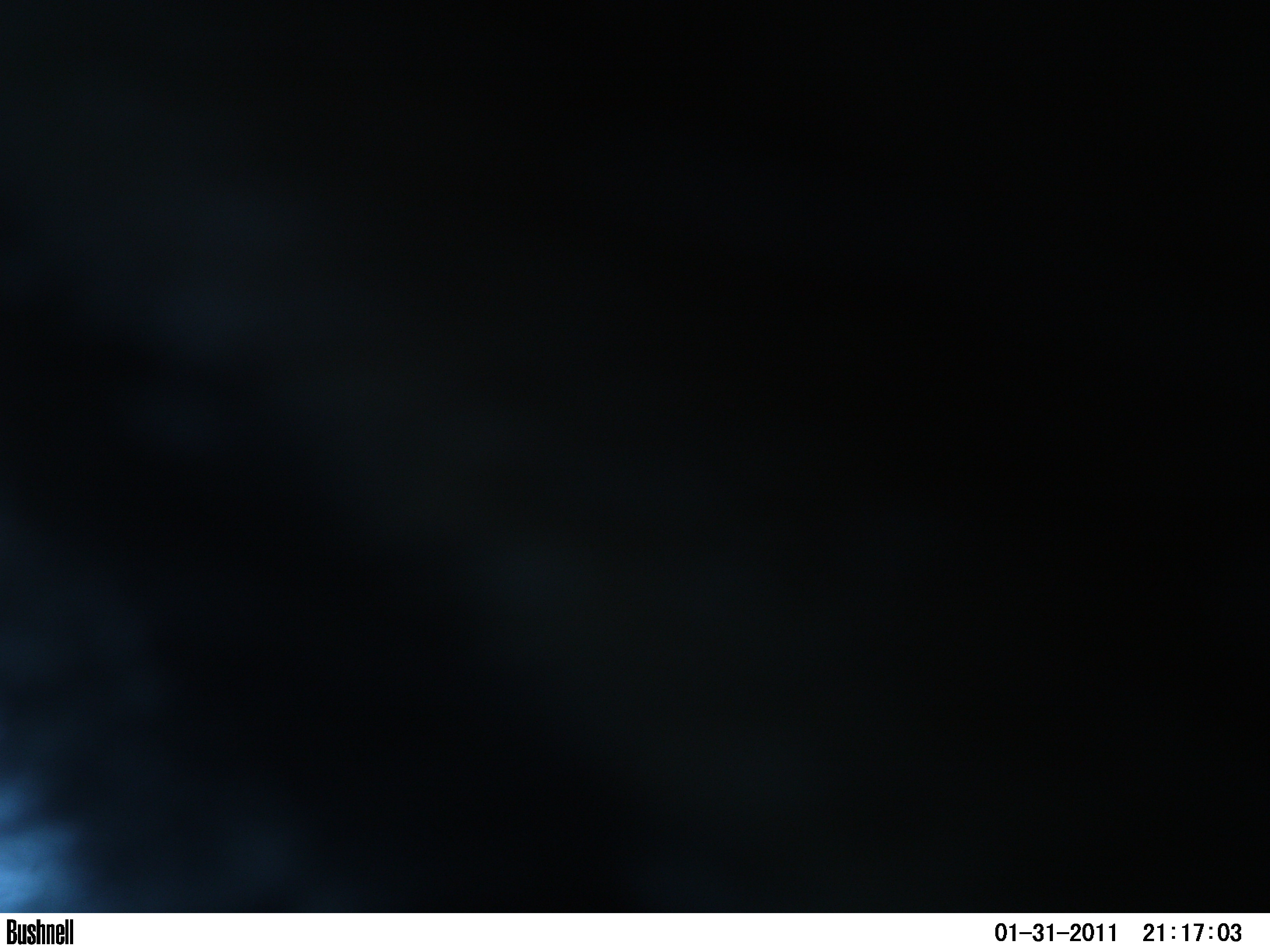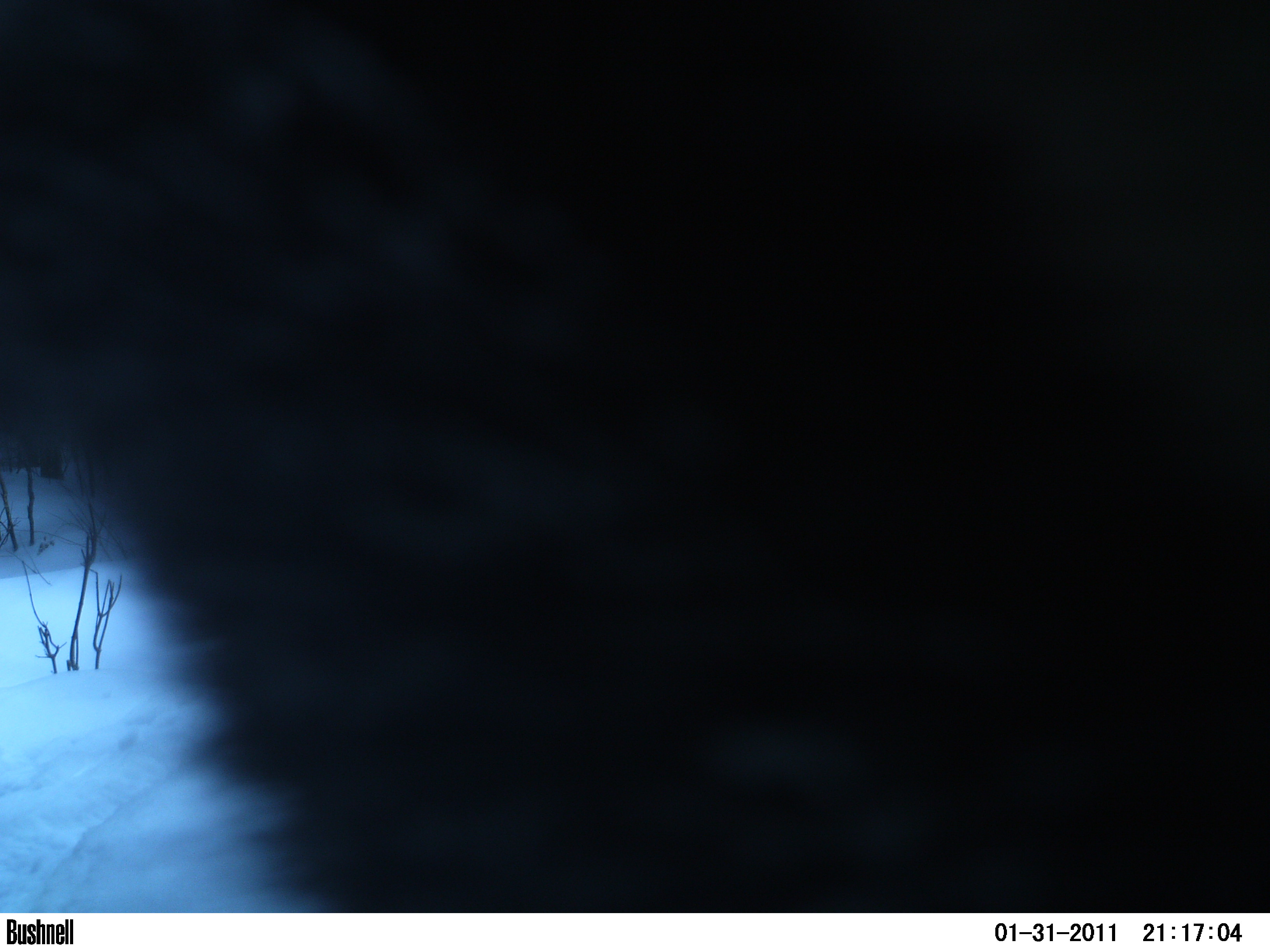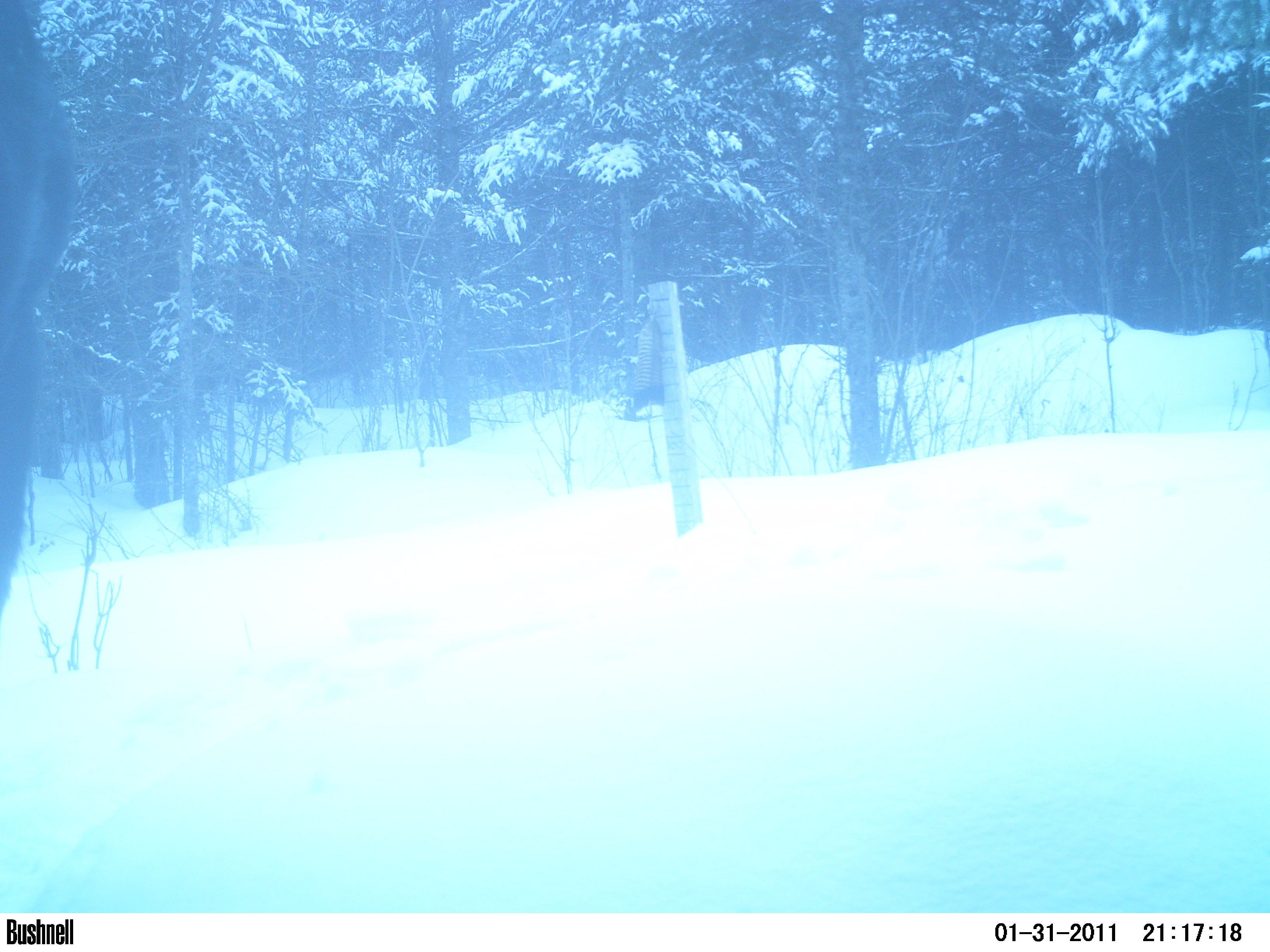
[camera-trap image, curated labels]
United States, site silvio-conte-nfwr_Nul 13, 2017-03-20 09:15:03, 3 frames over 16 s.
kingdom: Animalia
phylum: Chordata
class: Mammalia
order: Artiodactyla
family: Cervidae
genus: Alces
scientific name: Alces alces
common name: moose